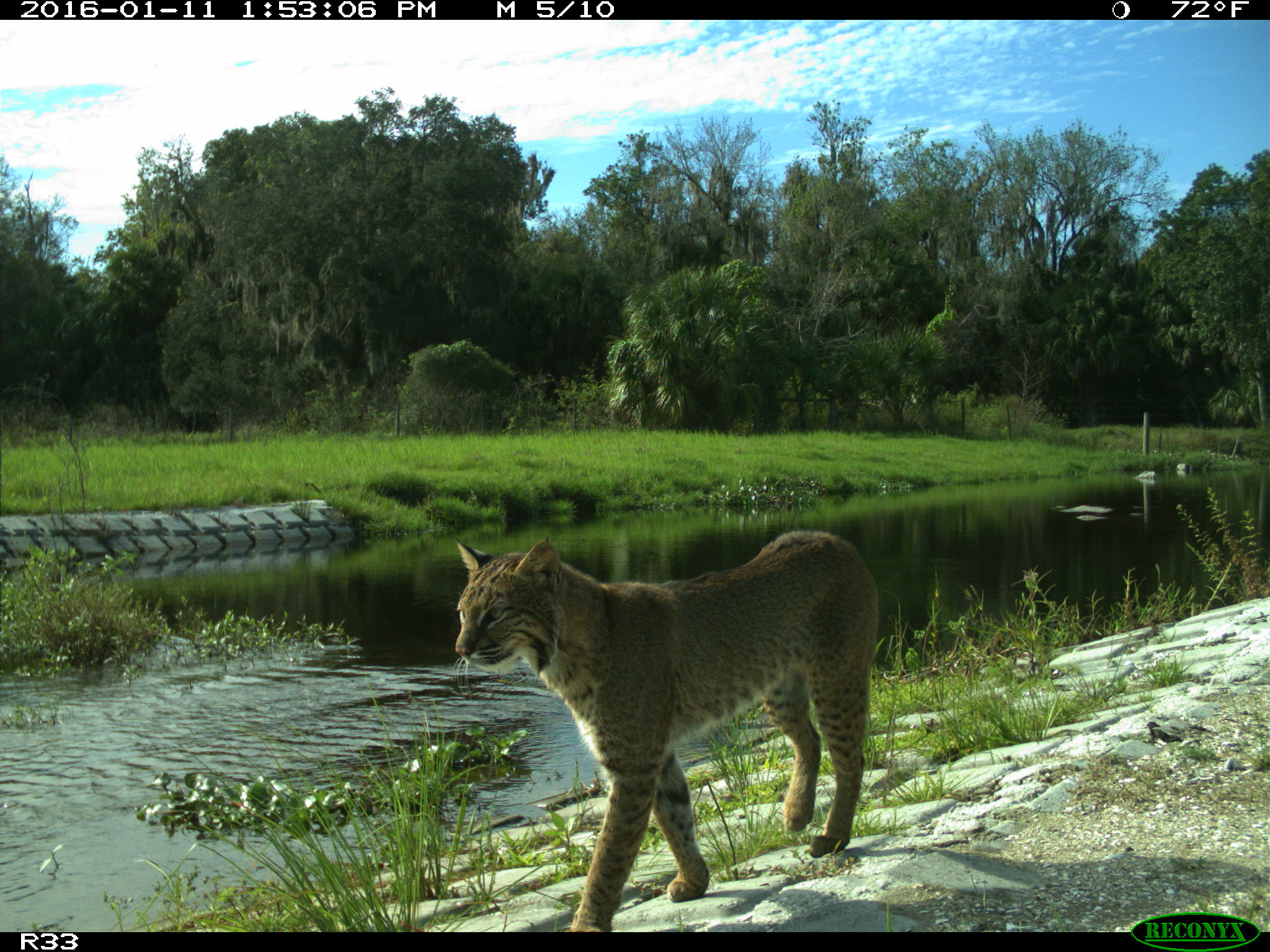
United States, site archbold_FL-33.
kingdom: Animalia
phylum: Chordata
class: Mammalia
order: Carnivora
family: Felidae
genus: Lynx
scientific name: Lynx rufus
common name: bobcat